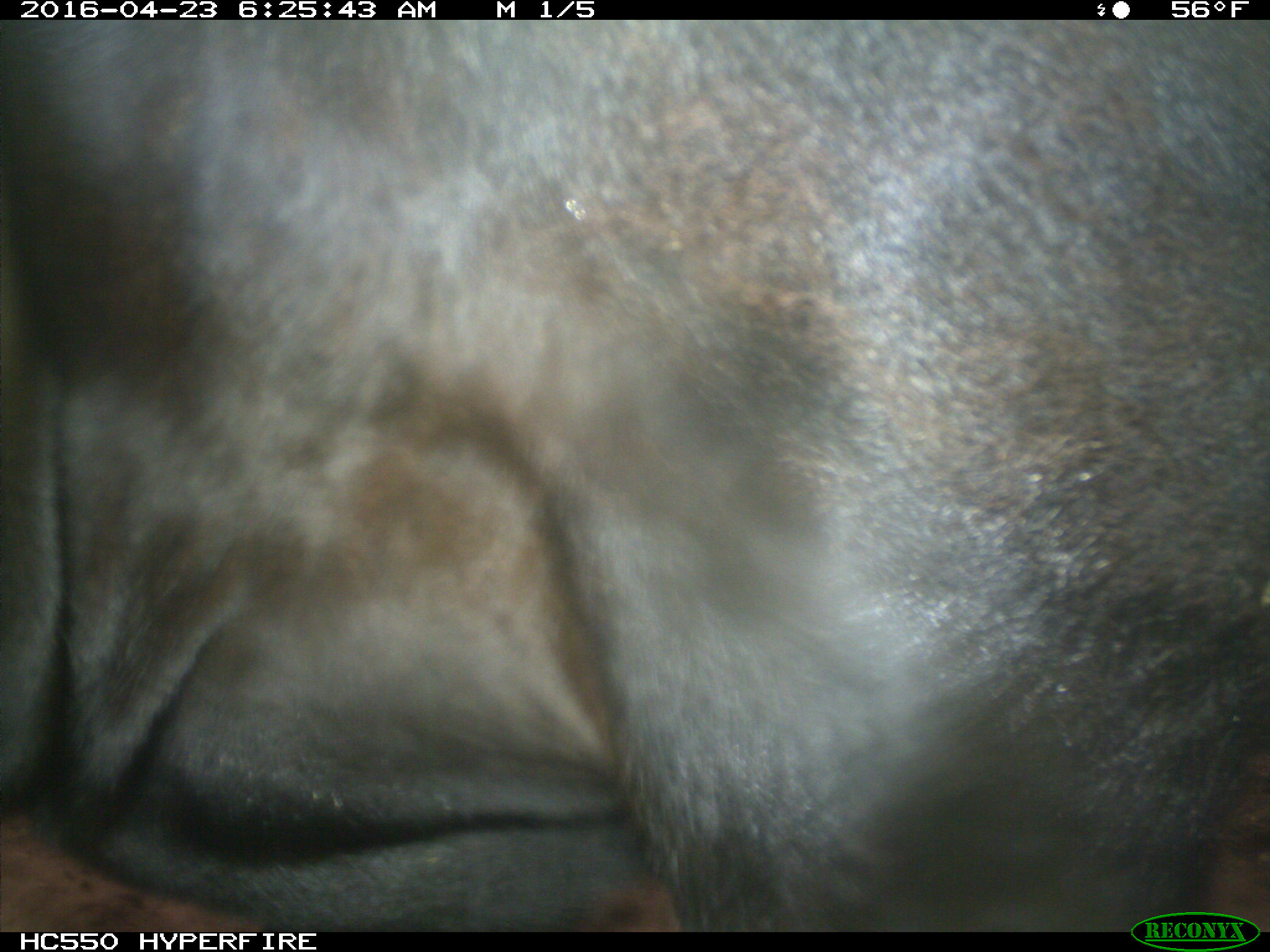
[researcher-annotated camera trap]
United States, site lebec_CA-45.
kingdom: Animalia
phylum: Chordata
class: Mammalia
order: Artiodactyla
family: Bovidae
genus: Bos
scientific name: Bos taurus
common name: domestic cow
Bos taurus (domestic cow).